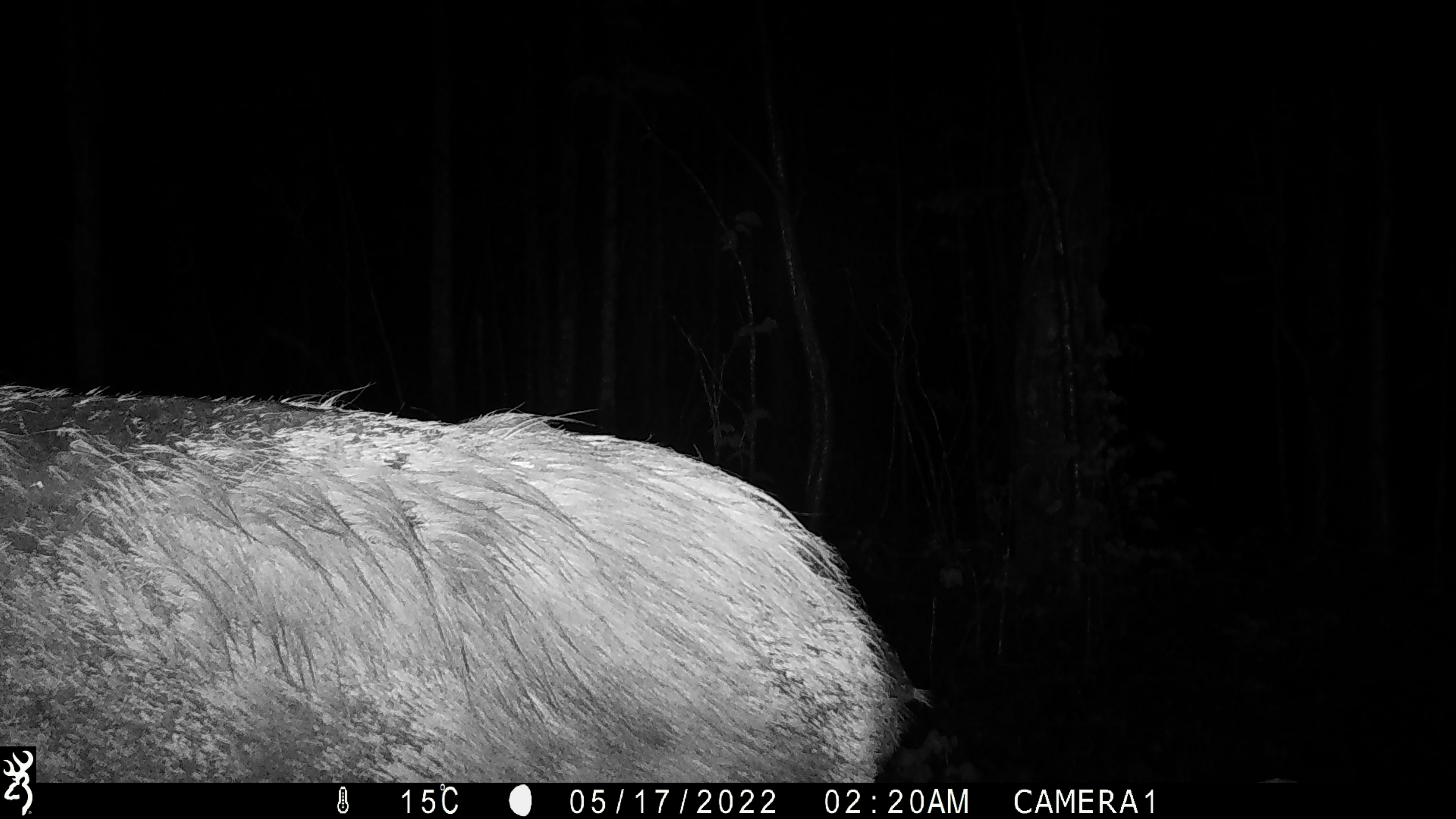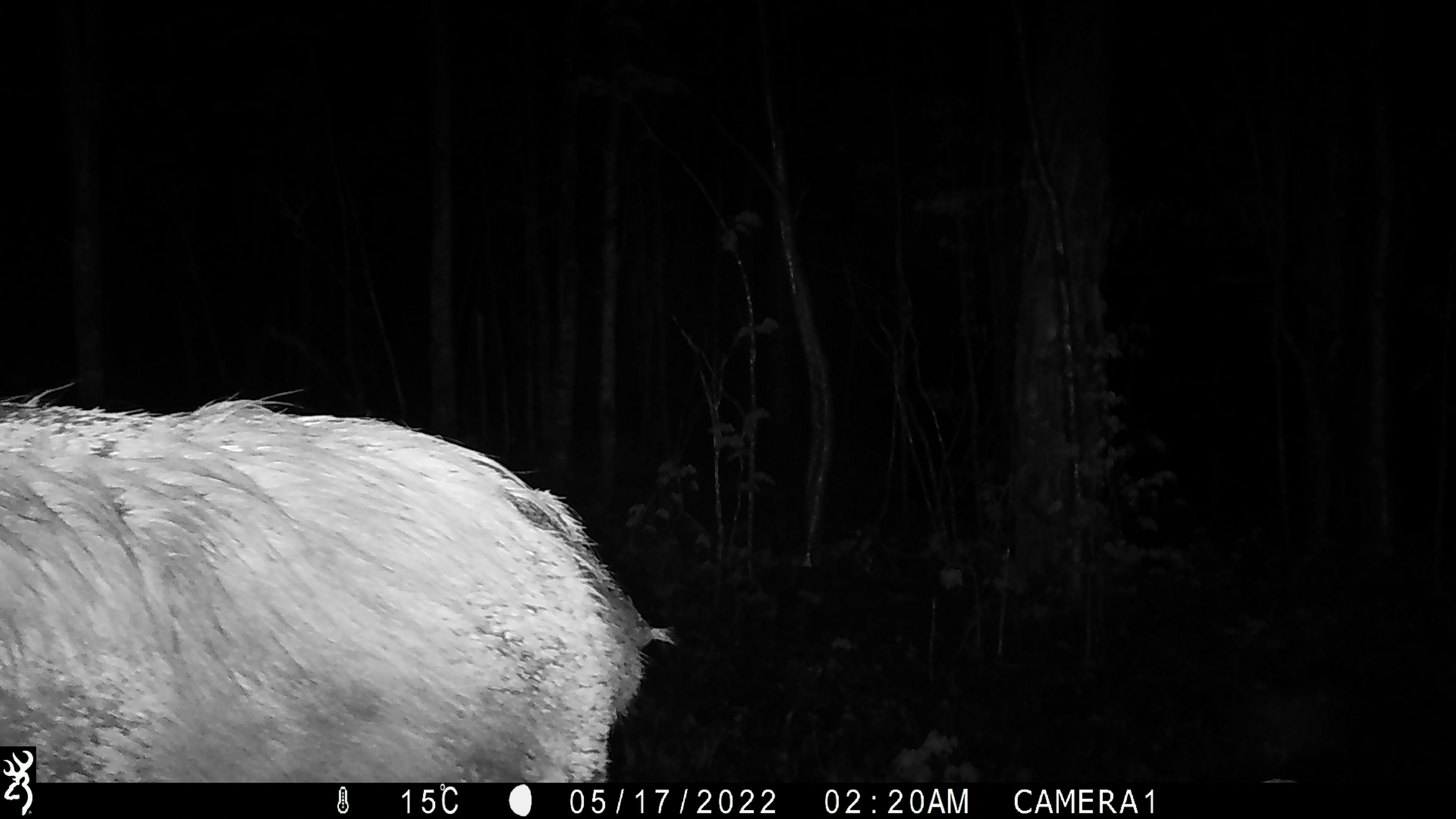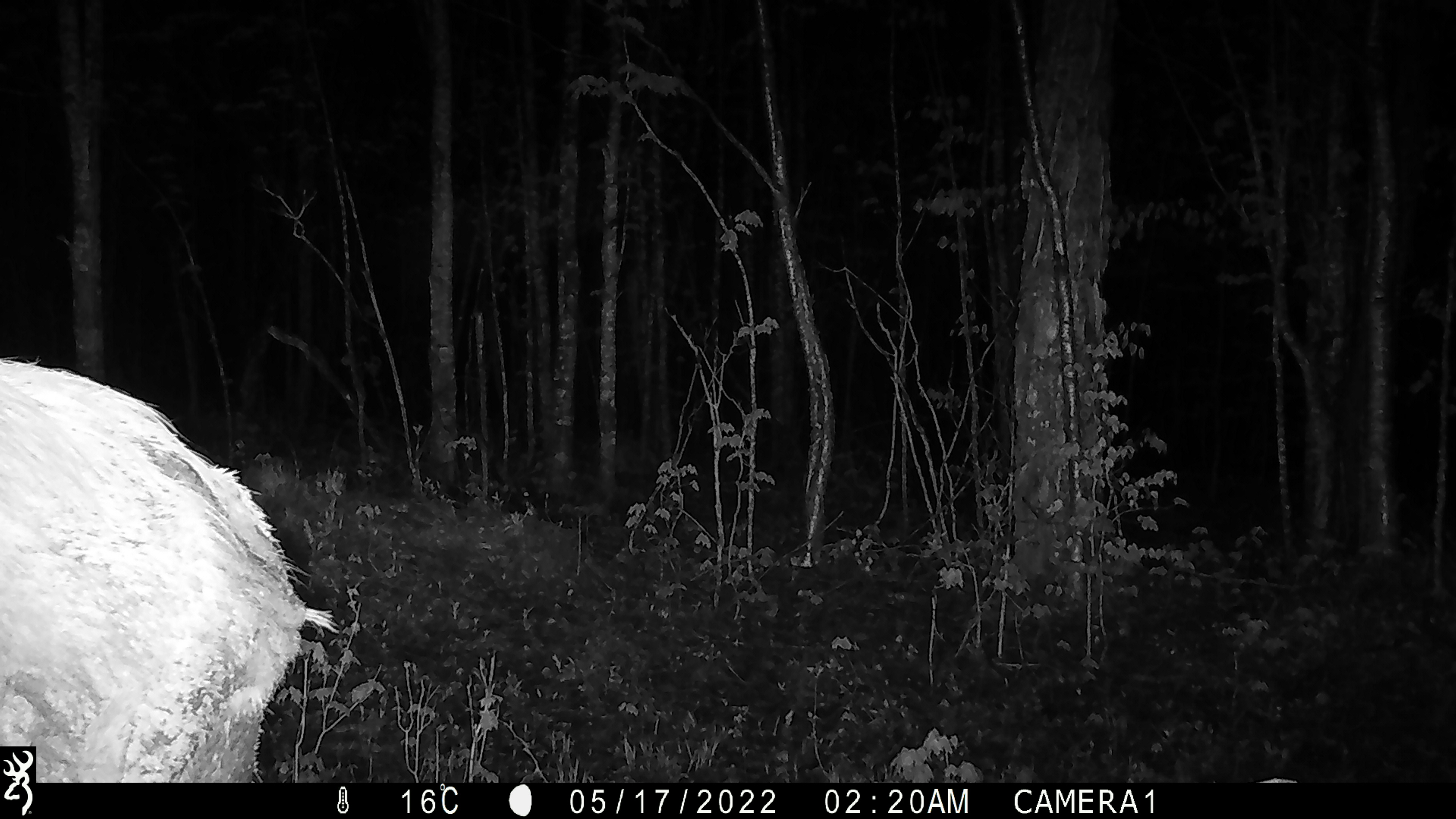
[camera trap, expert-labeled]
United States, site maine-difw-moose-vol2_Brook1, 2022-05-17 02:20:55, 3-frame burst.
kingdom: Animalia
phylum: Chordata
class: Mammalia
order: Artiodactyla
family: Cervidae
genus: Alces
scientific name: Alces alces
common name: moose